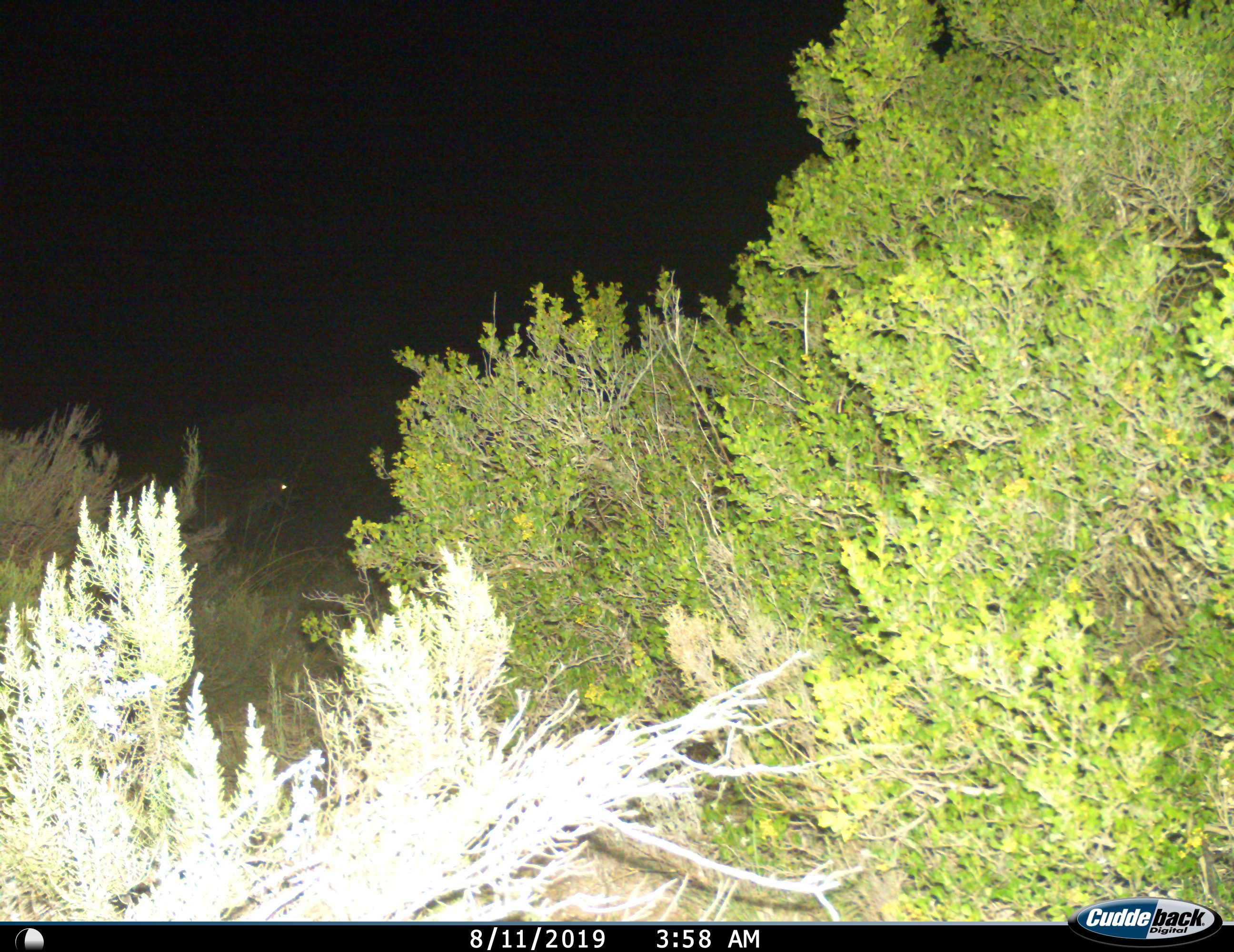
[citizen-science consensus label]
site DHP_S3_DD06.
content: unidentified animal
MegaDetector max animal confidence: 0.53